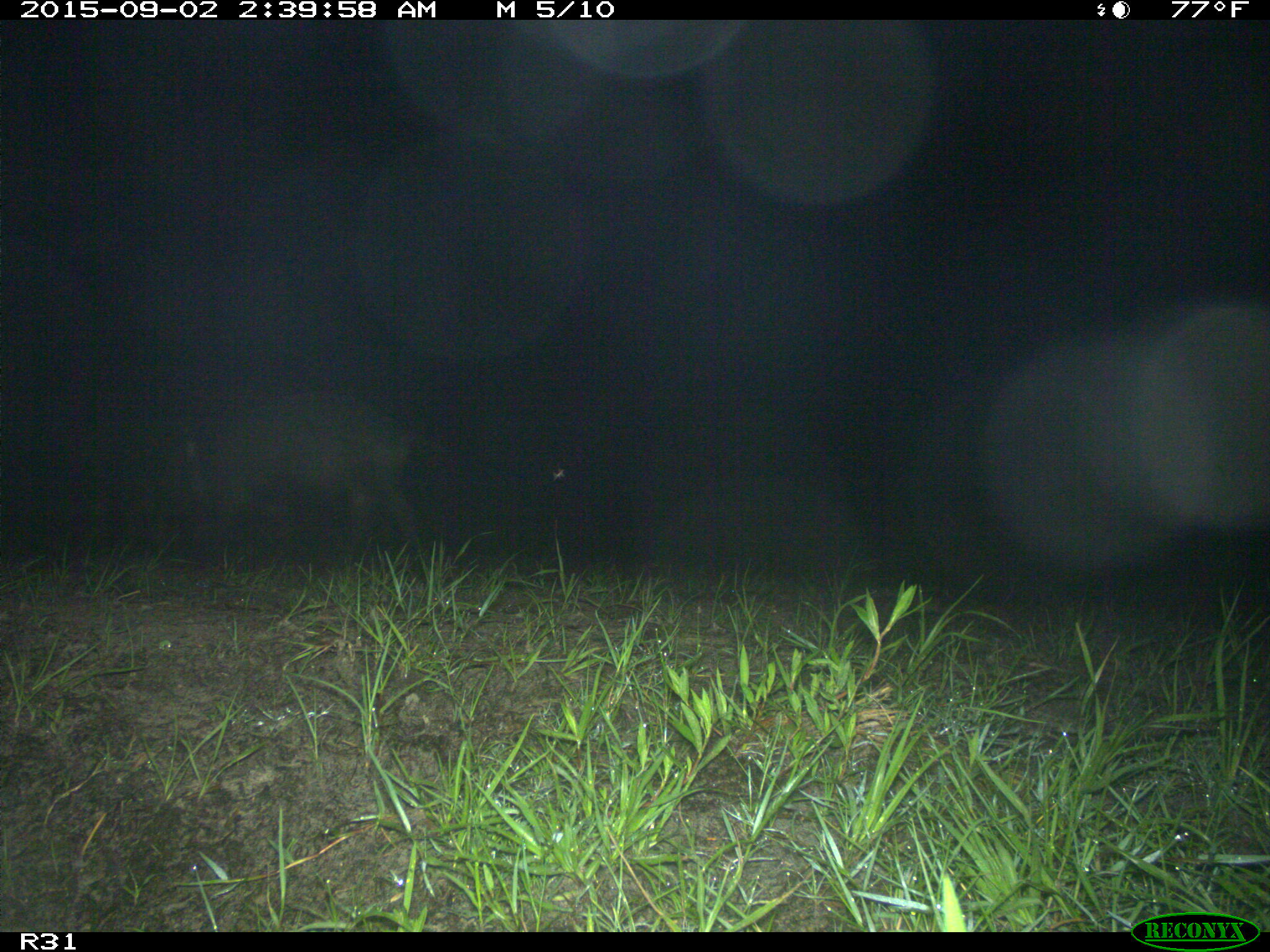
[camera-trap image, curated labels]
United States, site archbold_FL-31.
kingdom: Animalia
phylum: Chordata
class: Mammalia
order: Artiodactyla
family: Suidae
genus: Sus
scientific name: Sus scrofa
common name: wild boar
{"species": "Sus scrofa (wild boar)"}